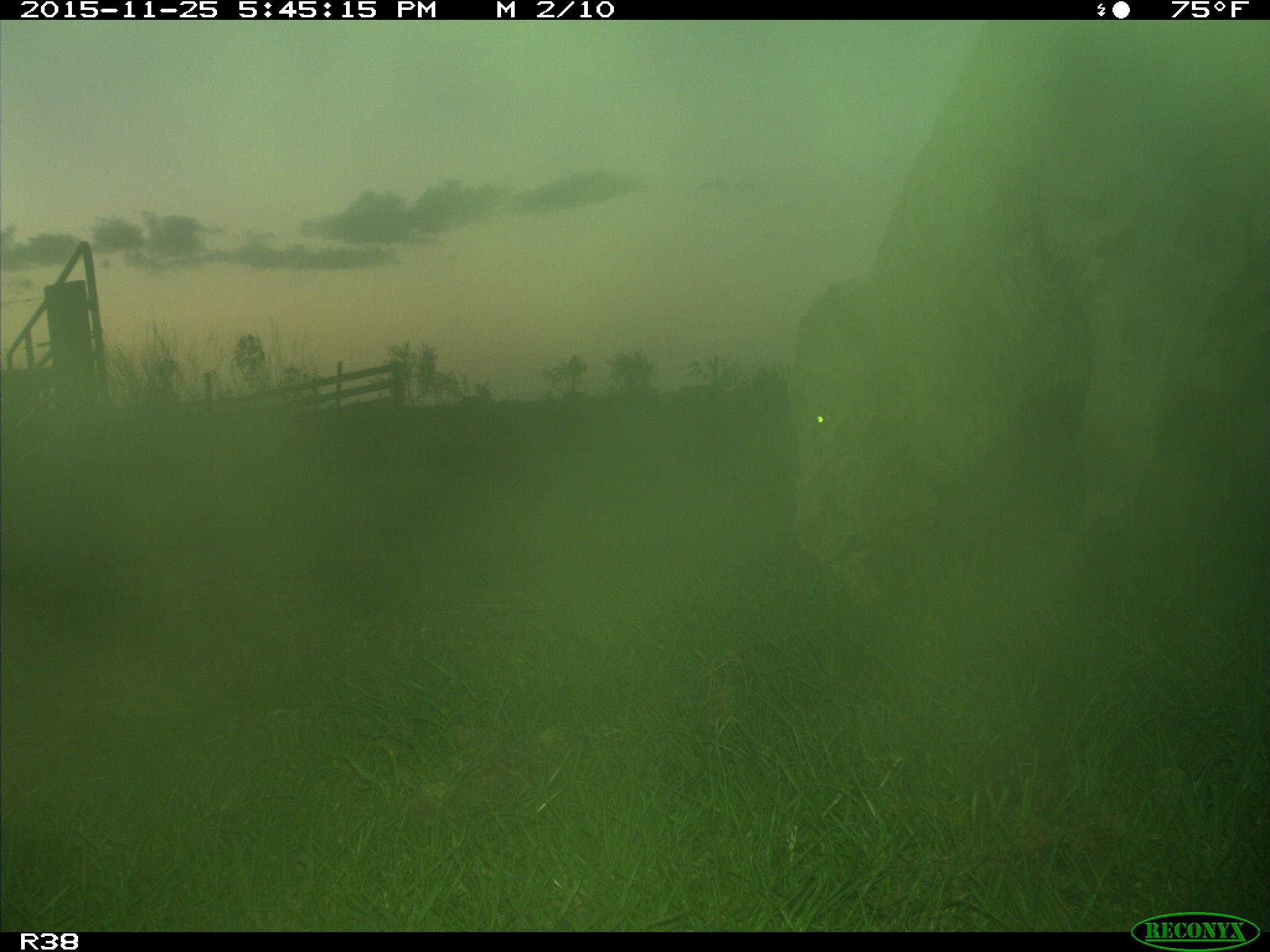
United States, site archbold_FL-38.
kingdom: Animalia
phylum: Chordata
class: Mammalia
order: Artiodactyla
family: Bovidae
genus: Bos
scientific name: Bos taurus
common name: domestic cow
Bos taurus (domestic cow).